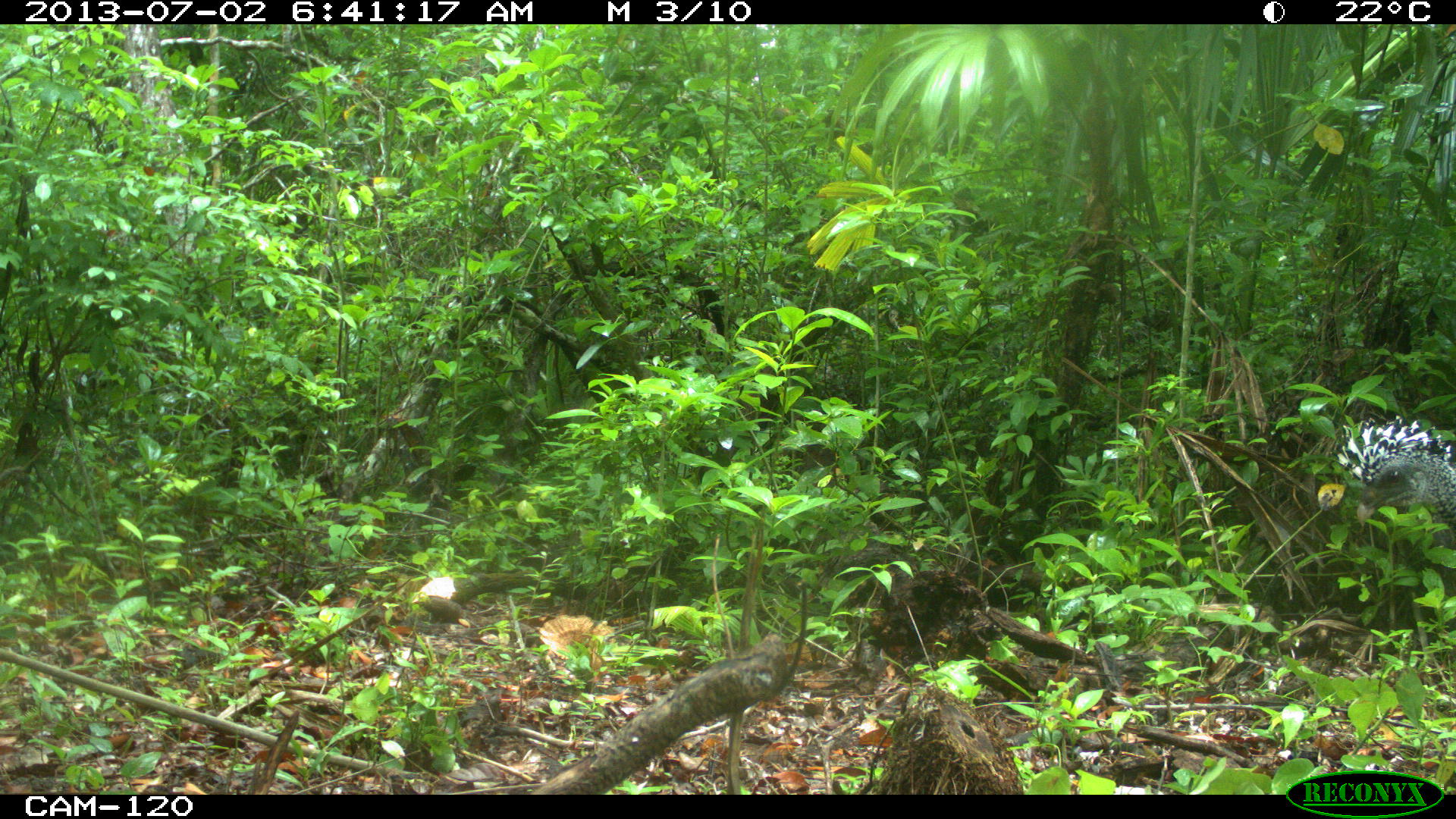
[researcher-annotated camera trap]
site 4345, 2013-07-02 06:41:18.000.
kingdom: Animalia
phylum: Chordata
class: Aves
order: Galliformes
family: Cracidae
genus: Crax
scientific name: Crax rubra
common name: great curassow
Crax rubra (great curassow), count 2, sex female.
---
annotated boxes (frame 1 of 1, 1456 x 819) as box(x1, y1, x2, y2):
crax rubra: box(1329, 414, 1455, 535)